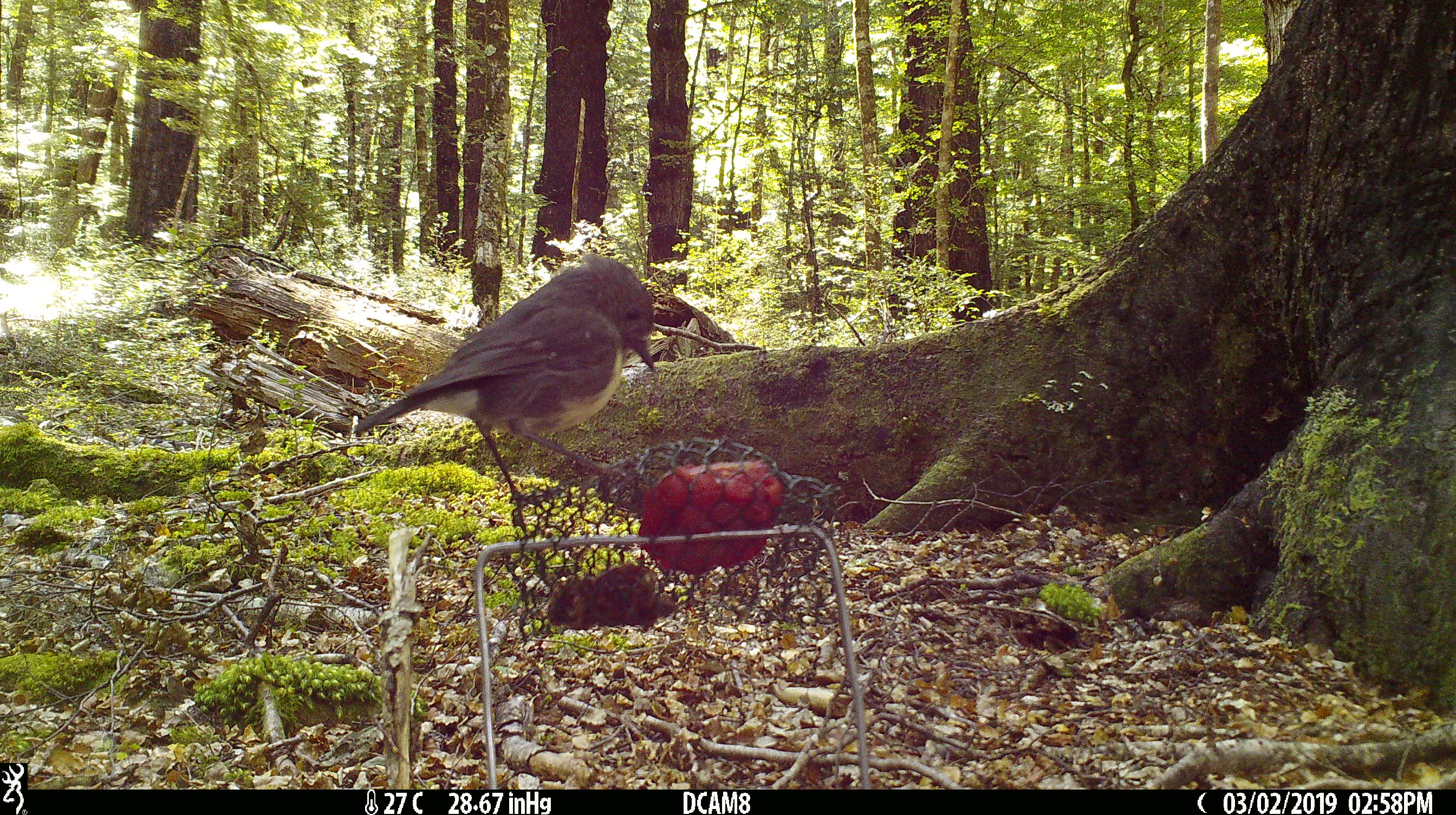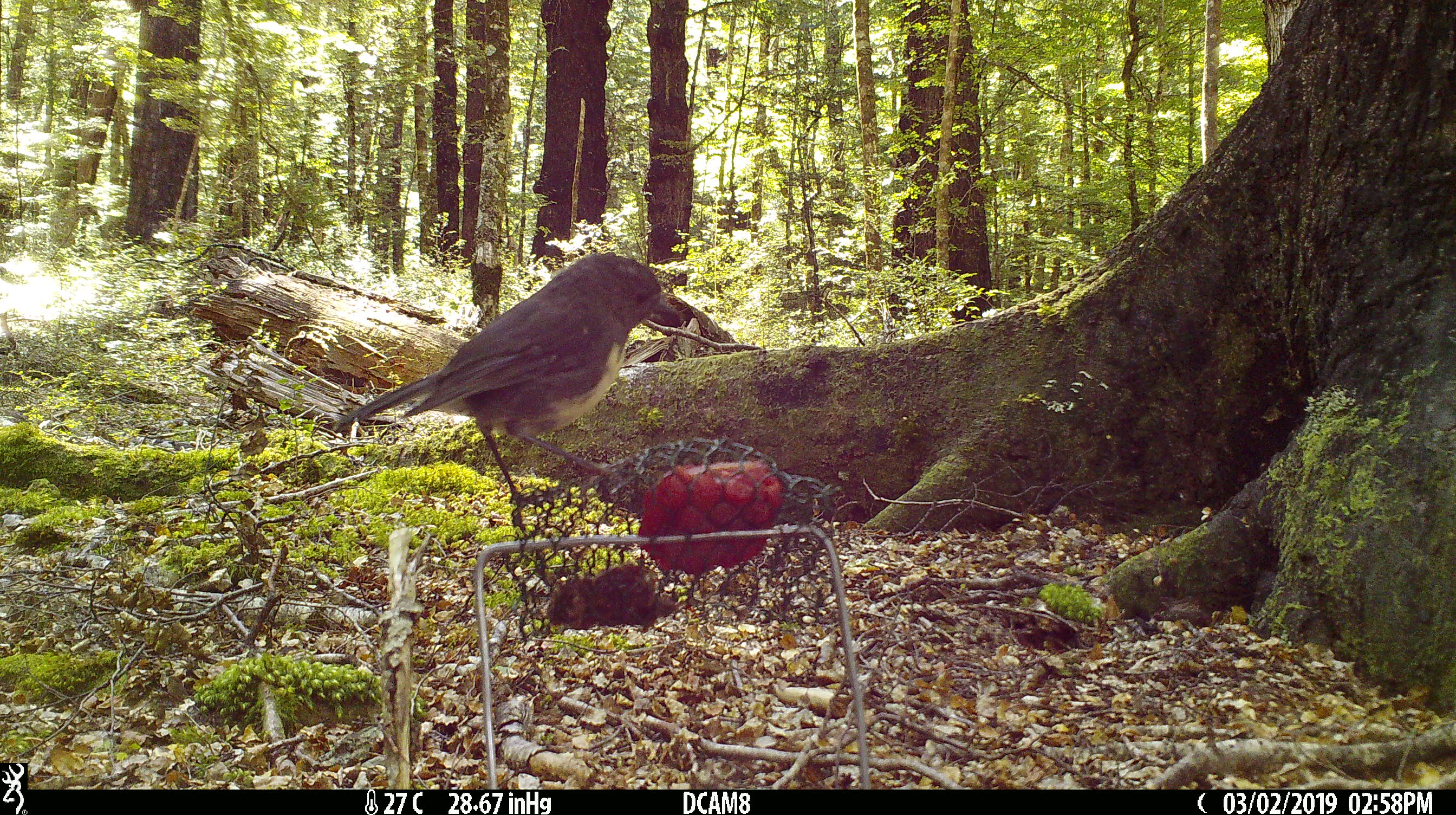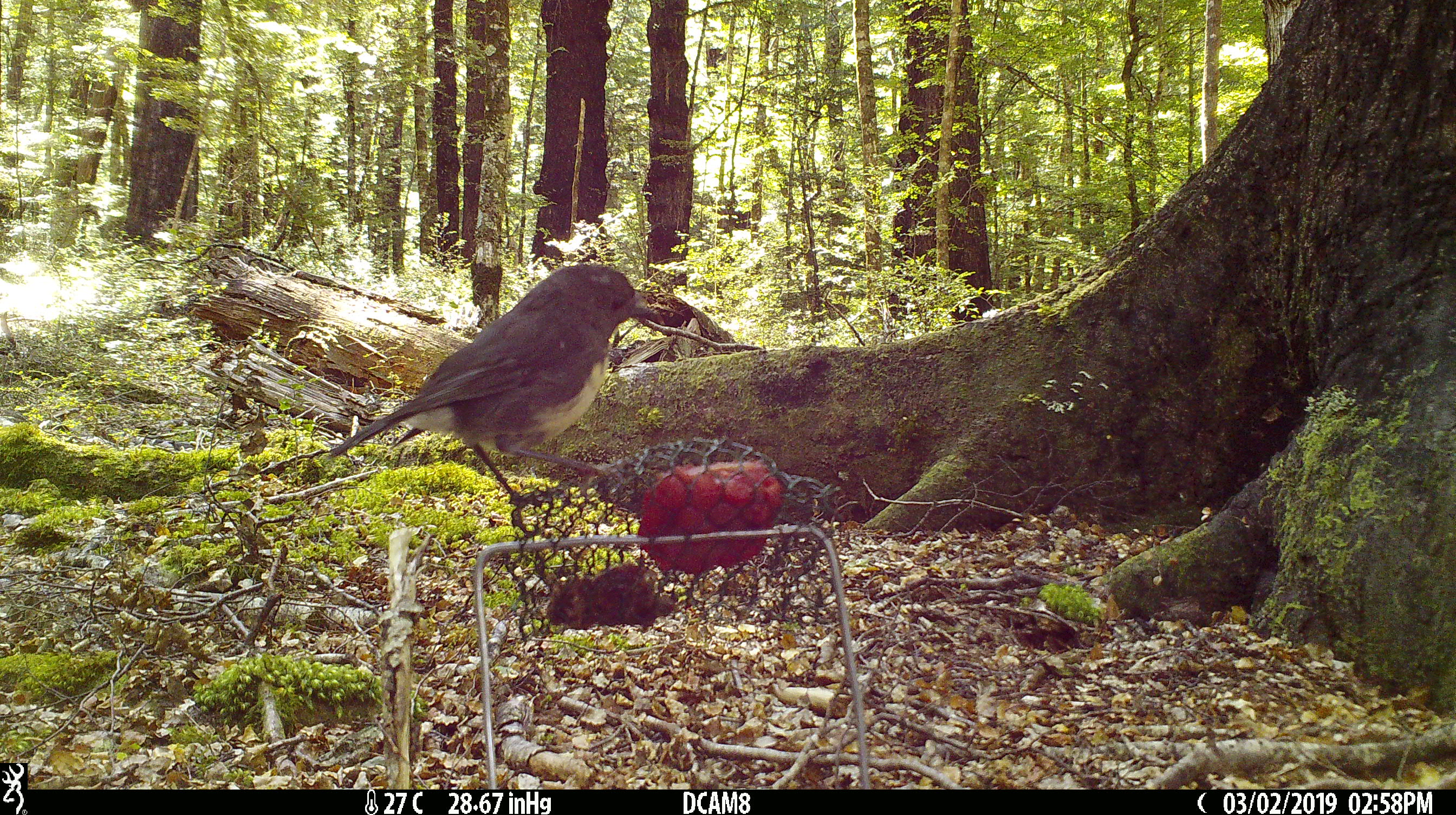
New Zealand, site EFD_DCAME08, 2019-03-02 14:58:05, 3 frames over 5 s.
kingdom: Animalia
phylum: Chordata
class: Aves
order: Passeriformes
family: Petroicidae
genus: Petroica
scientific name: Petroica australis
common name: new zealand robin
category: robin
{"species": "robin (new zealand robin) (Petroica australis)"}